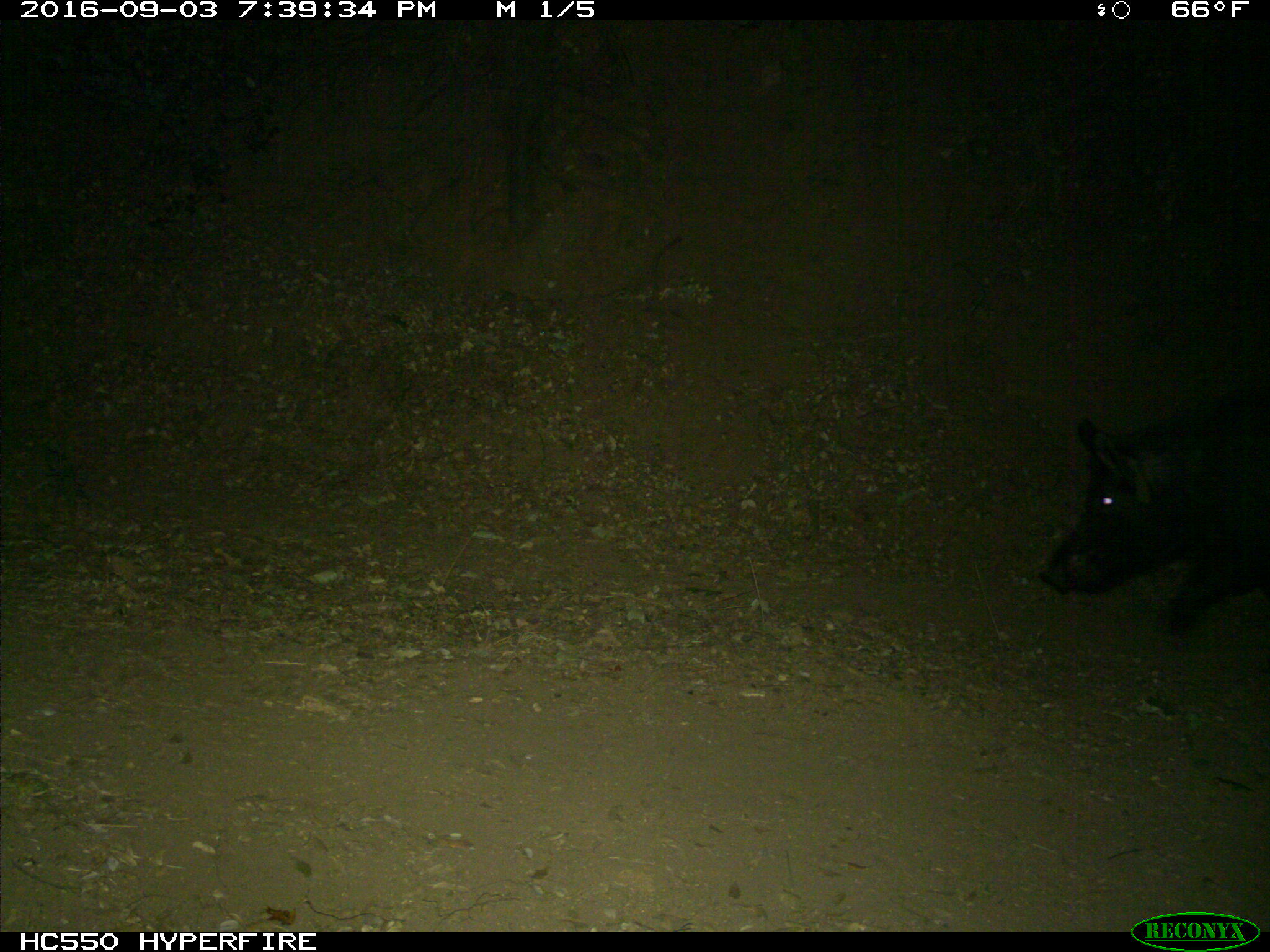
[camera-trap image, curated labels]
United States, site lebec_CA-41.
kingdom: Animalia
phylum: Chordata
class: Mammalia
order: Artiodactyla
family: Suidae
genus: Sus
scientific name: Sus scrofa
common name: wild boar